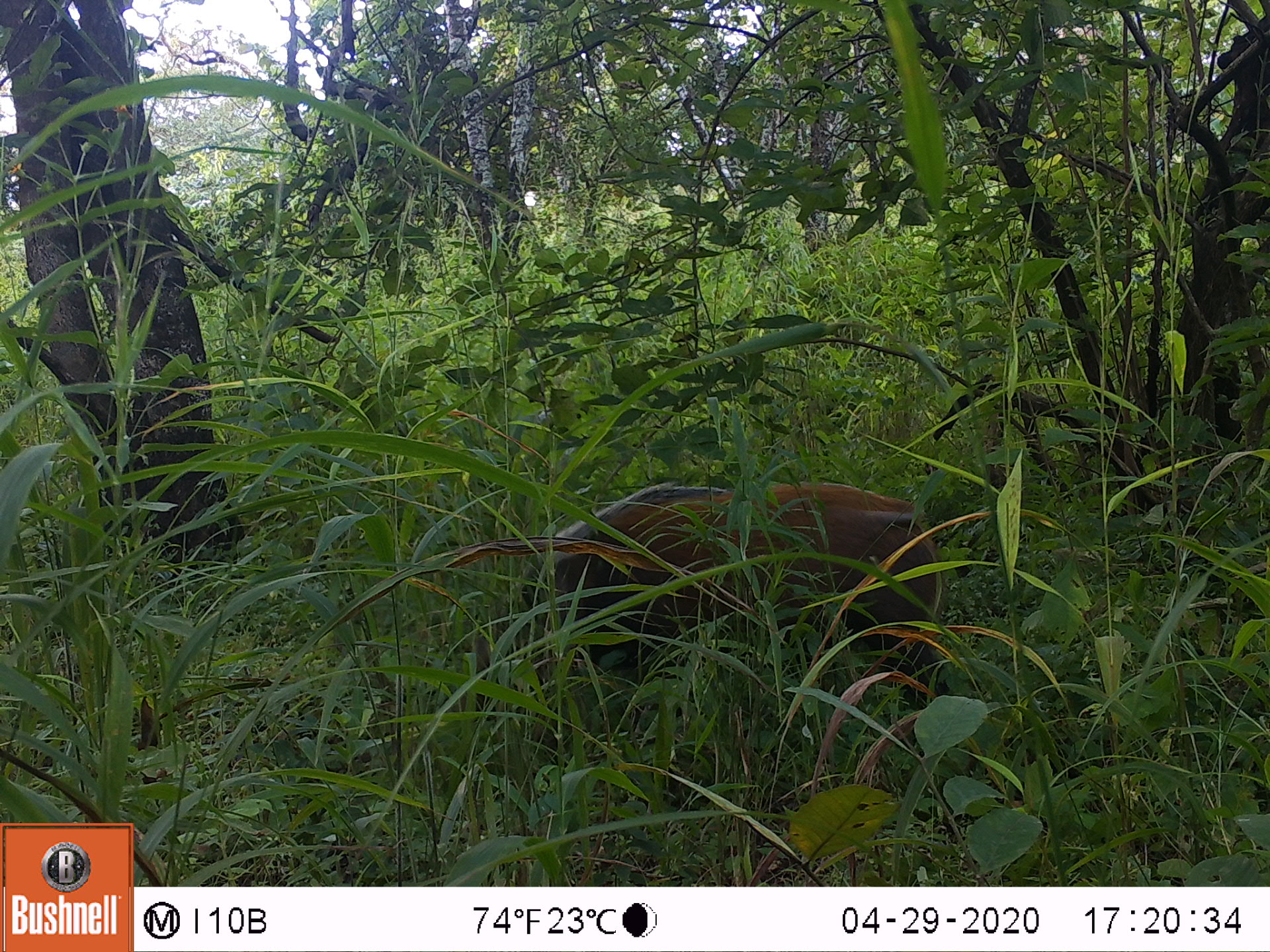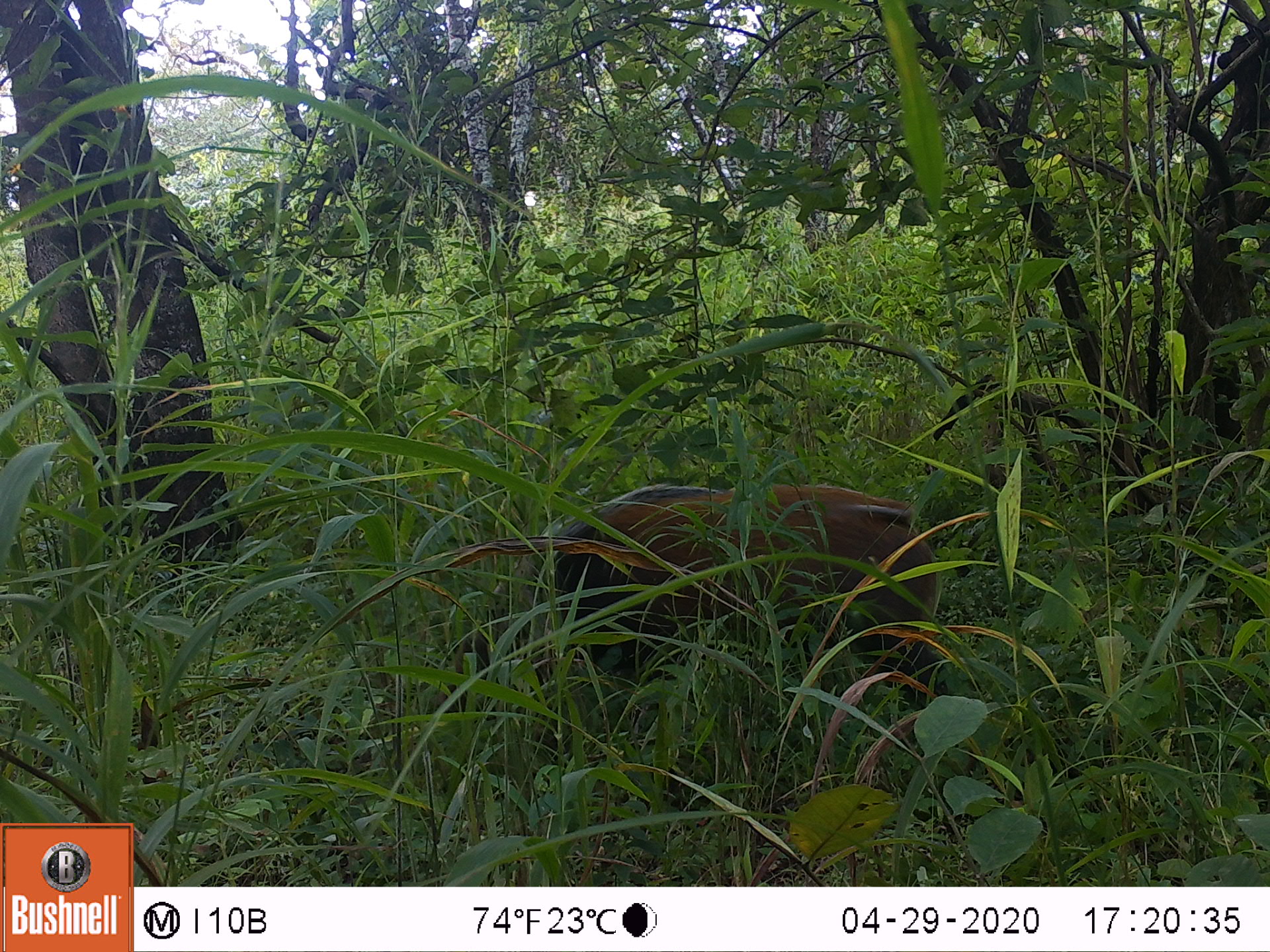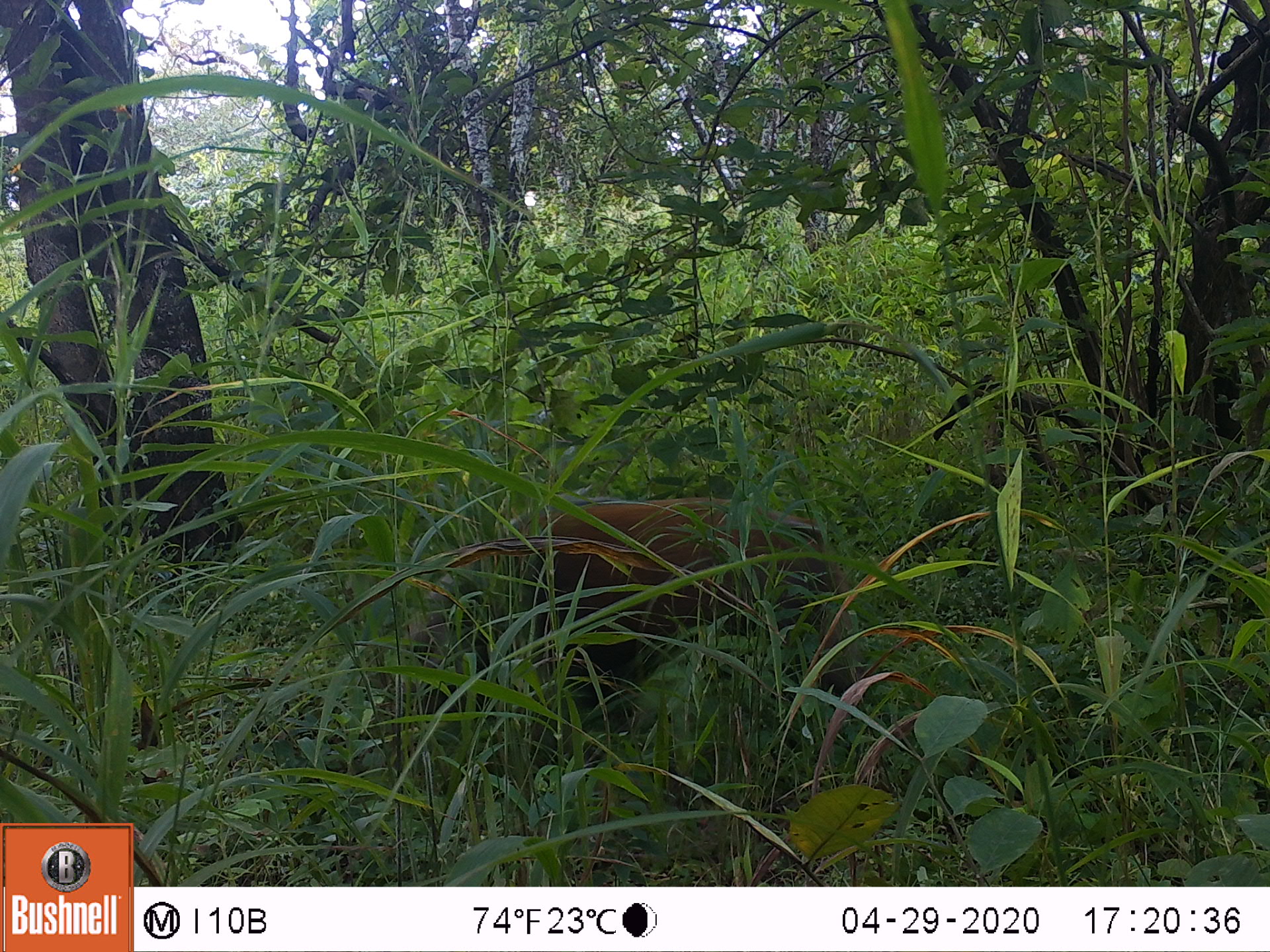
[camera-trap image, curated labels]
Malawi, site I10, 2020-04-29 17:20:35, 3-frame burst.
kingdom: Animalia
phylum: Chordata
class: Mammalia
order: Artiodactyla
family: Suidae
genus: Potamochoerus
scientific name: Potamochoerus larvatus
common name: bushpig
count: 1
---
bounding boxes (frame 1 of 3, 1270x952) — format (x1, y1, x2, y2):
bushpig: (487, 472, 959, 758)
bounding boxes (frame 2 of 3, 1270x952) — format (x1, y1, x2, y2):
bushpig: (420, 479, 960, 767)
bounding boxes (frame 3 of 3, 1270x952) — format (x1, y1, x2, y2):
bushpig: (356, 488, 869, 753)